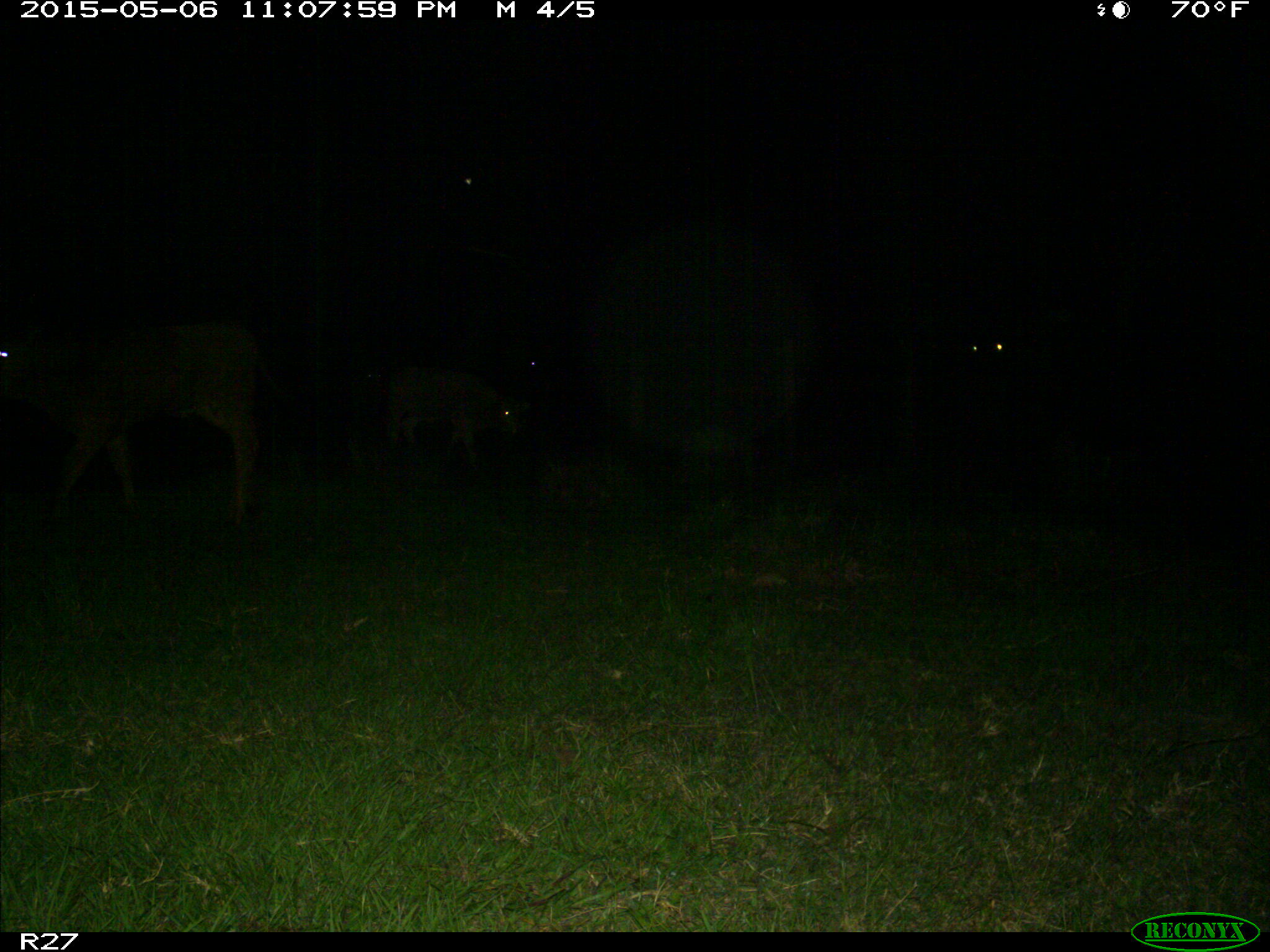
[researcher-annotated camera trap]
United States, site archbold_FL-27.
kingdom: Animalia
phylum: Chordata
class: Mammalia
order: Artiodactyla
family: Bovidae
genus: Bos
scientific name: Bos taurus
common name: domestic cow